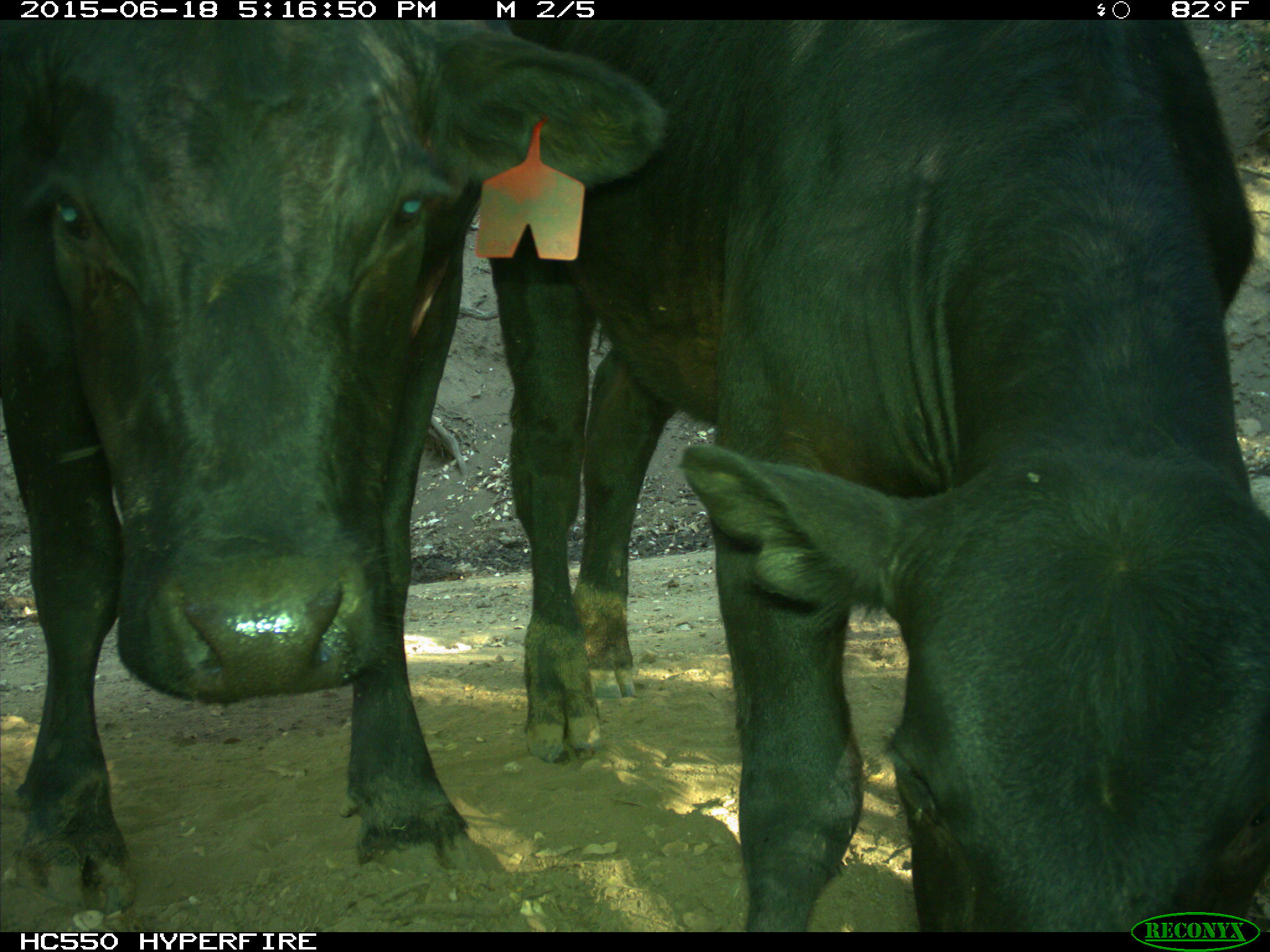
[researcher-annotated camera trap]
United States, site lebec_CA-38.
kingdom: Animalia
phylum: Chordata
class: Mammalia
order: Artiodactyla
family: Bovidae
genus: Bos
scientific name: Bos taurus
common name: domestic cow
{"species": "Bos taurus (domestic cow)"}